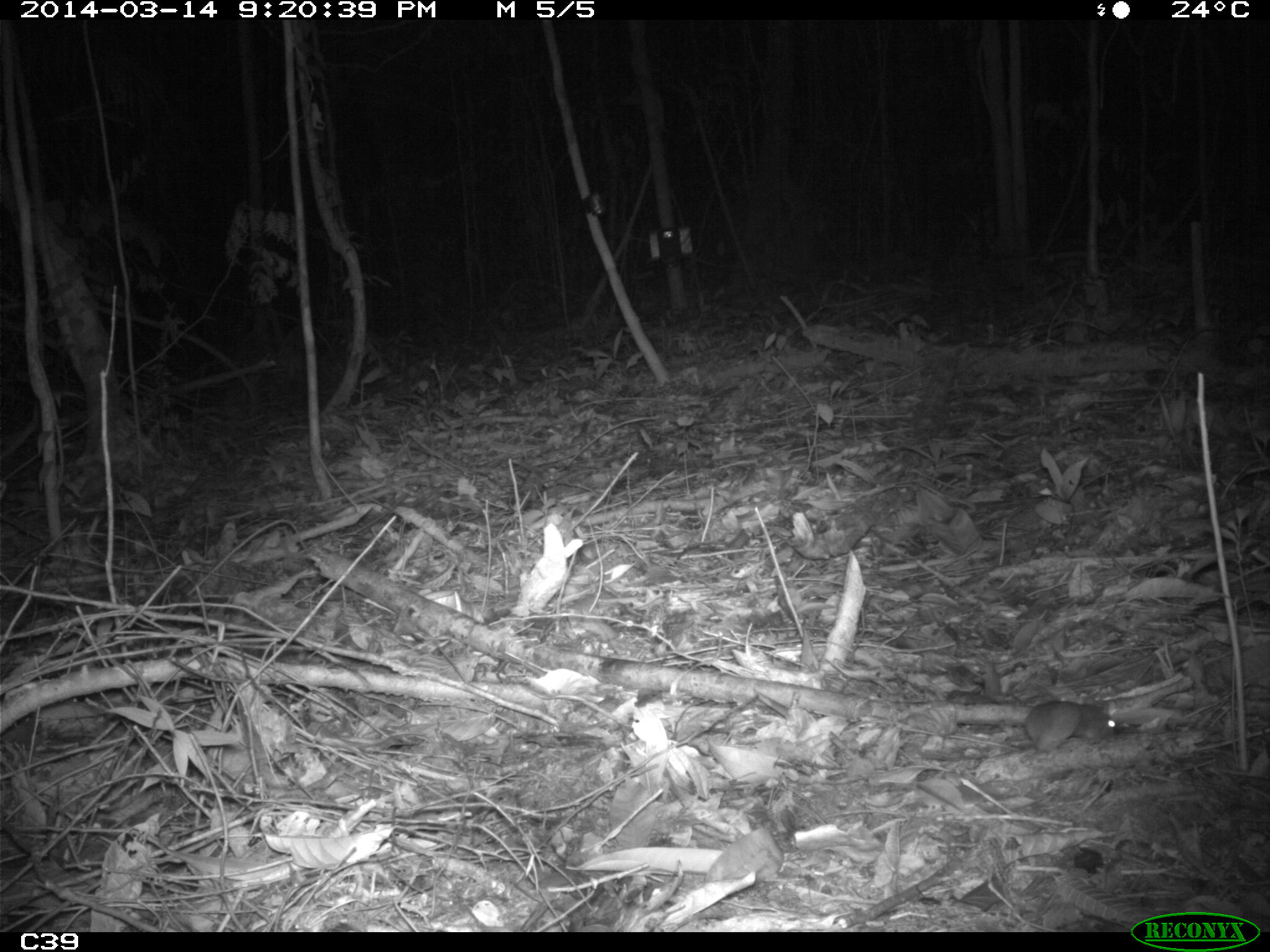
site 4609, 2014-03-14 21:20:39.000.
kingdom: Animalia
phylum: Chordata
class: Mammalia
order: Rodentia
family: Muridae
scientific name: Muridae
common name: mice, rats, and gerbils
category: unknown mouse or rat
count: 1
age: adult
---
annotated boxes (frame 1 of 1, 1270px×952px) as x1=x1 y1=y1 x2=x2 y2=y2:
unknown mouse or rat: x1=999 y1=700 x2=1118 y2=753